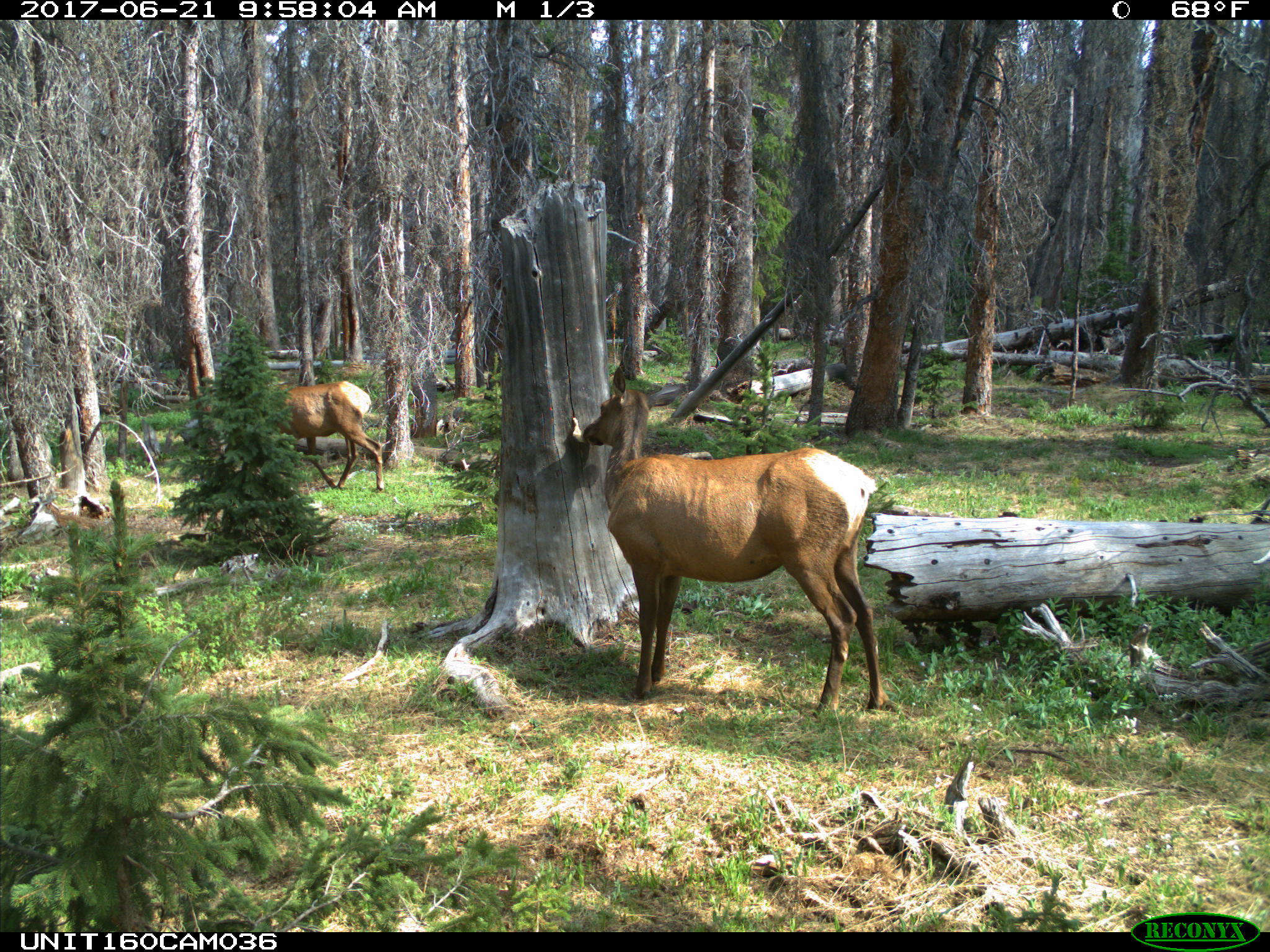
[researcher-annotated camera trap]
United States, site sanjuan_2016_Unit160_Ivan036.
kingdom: Animalia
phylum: Chordata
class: Mammalia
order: Artiodactyla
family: Cervidae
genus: Cervus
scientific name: Cervus elaphus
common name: red deer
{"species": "Cervus elaphus (red deer)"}